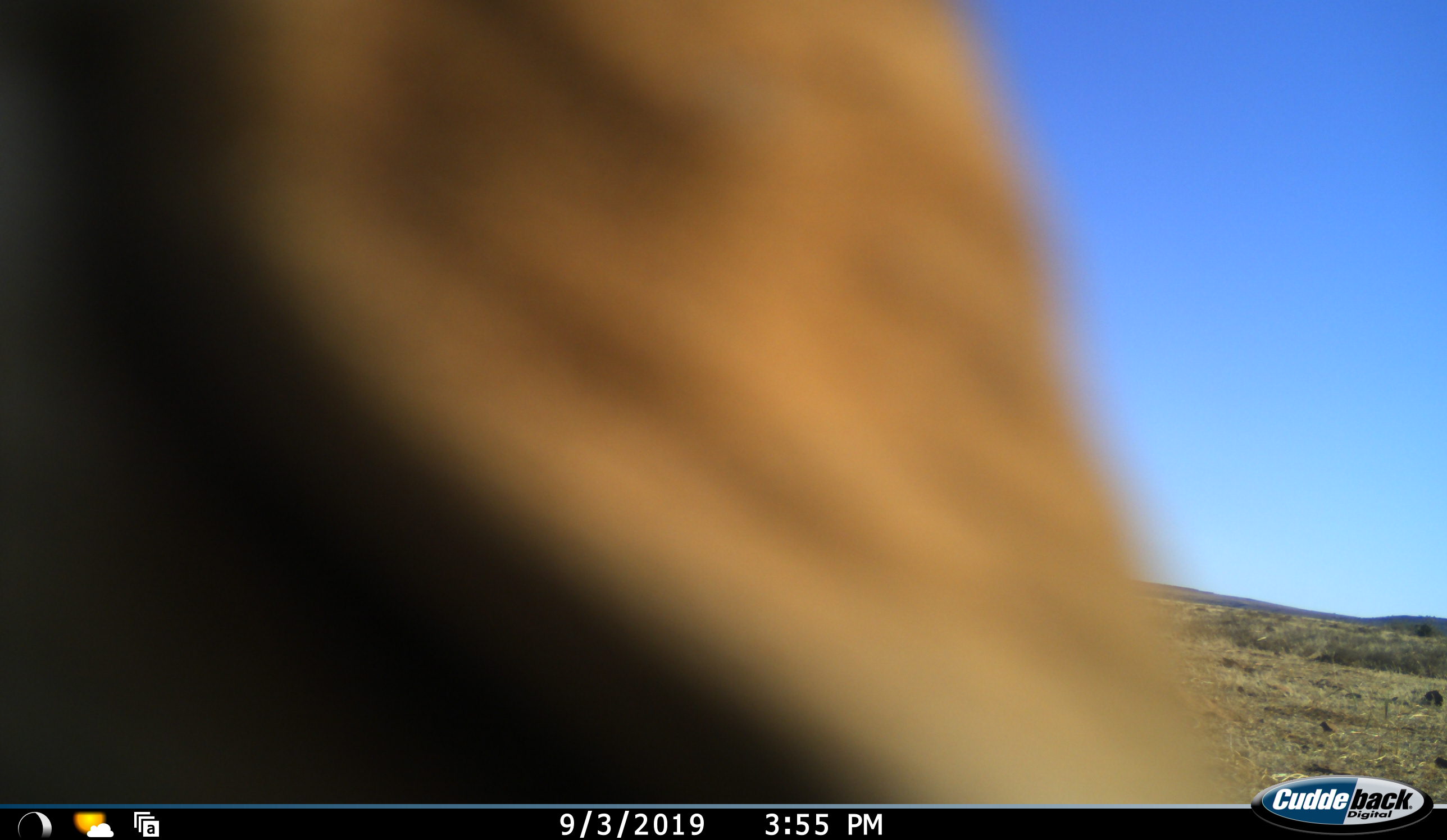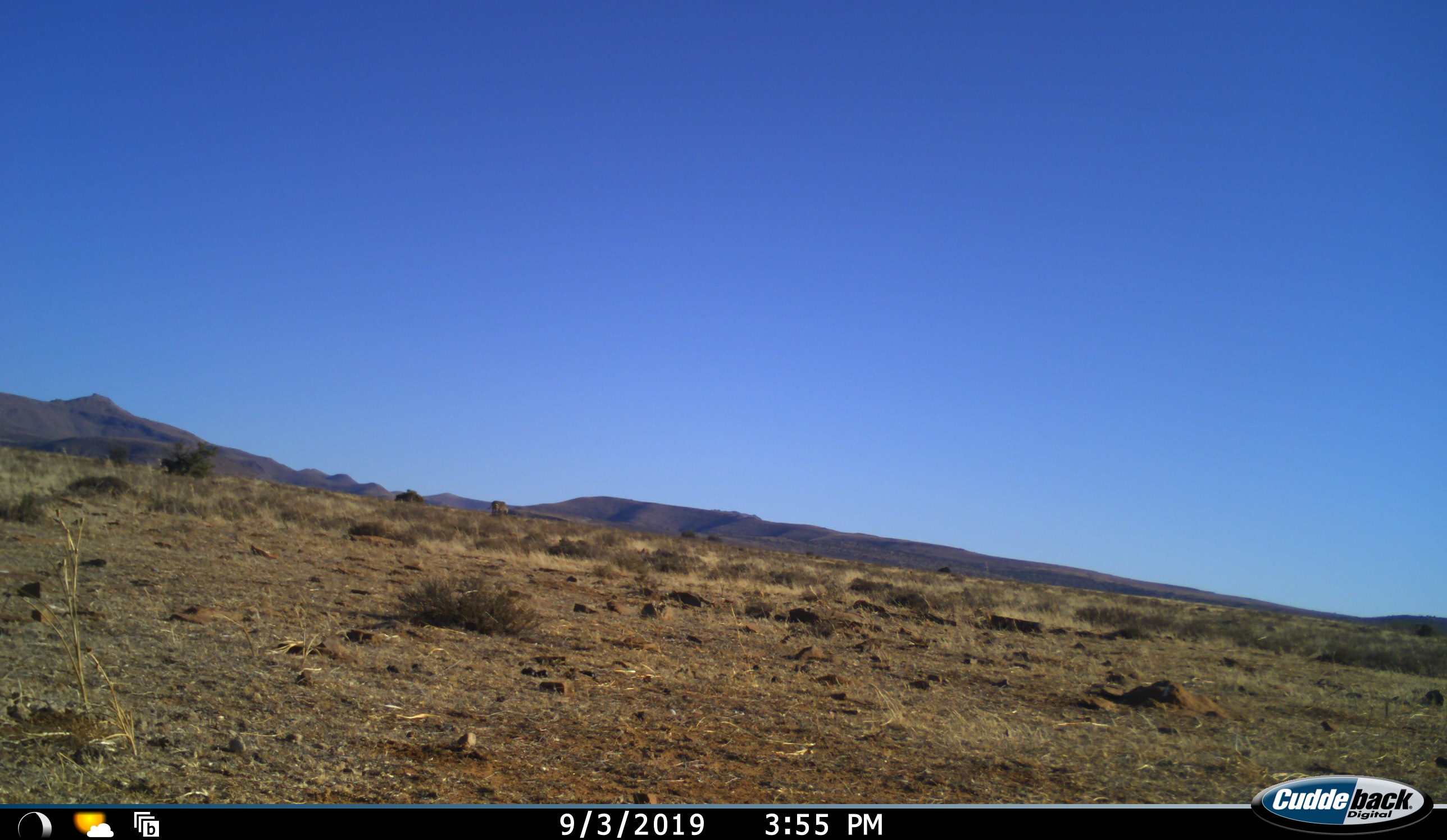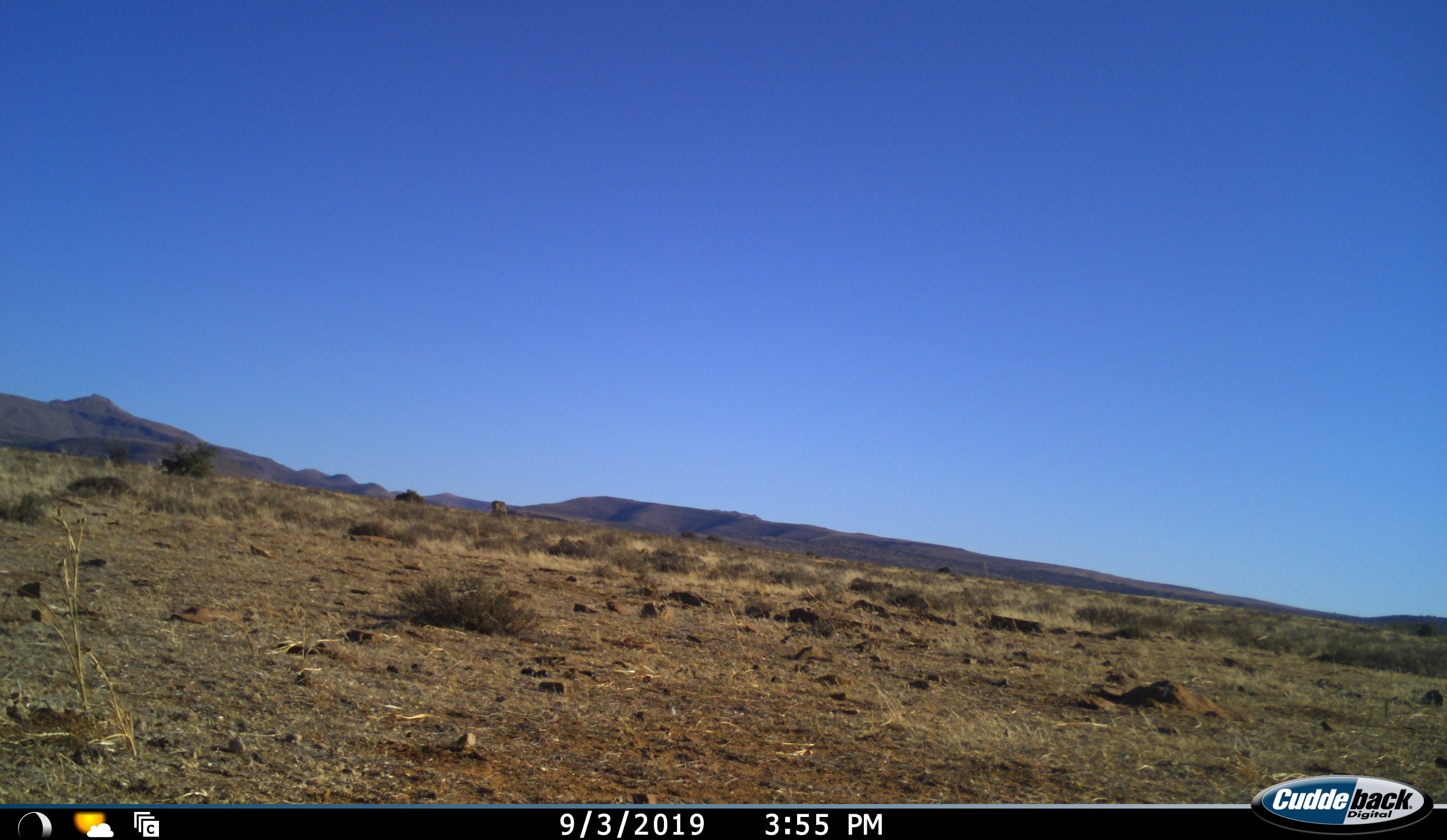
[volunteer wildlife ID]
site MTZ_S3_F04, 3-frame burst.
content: unidentified animal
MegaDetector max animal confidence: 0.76